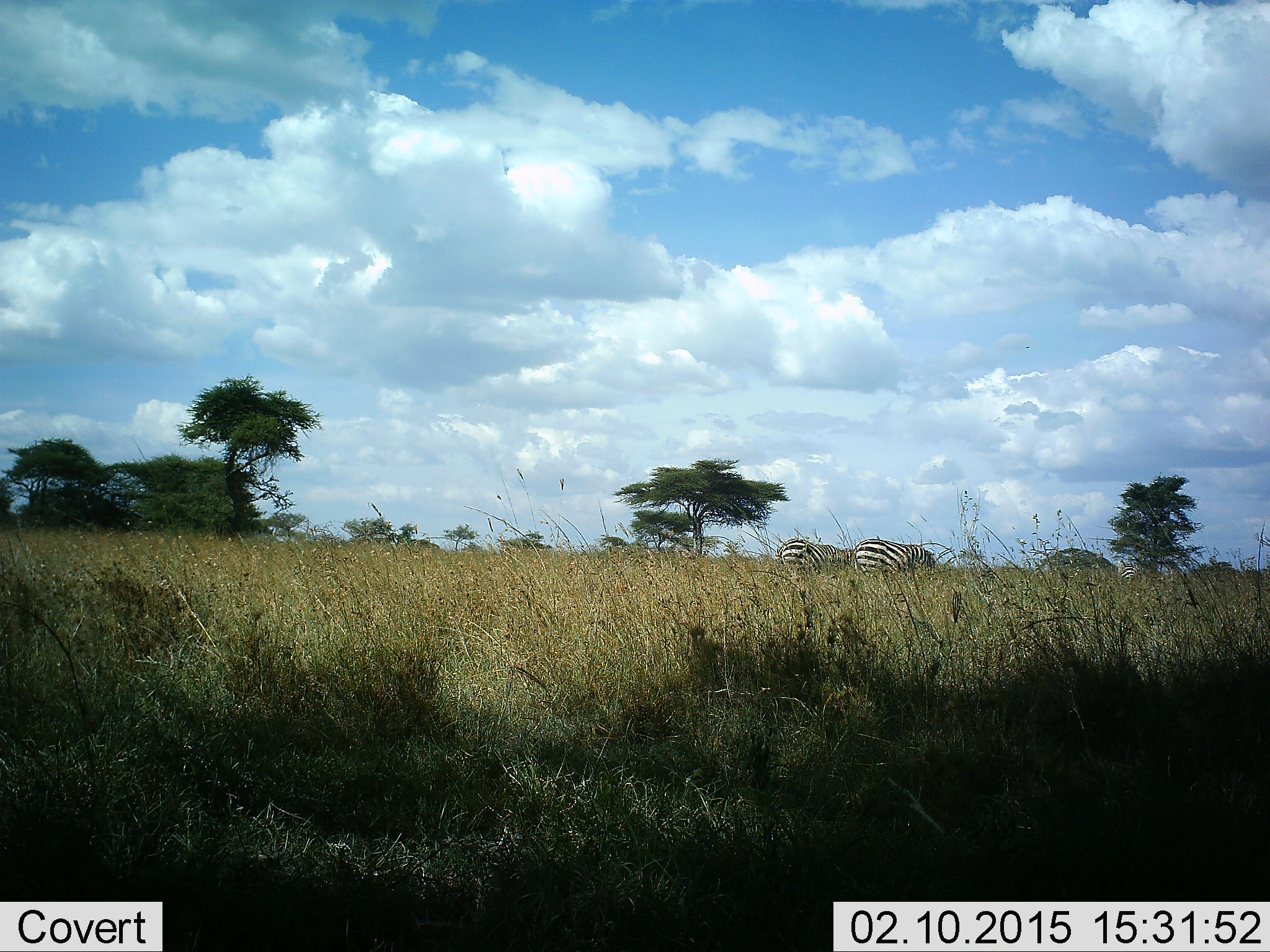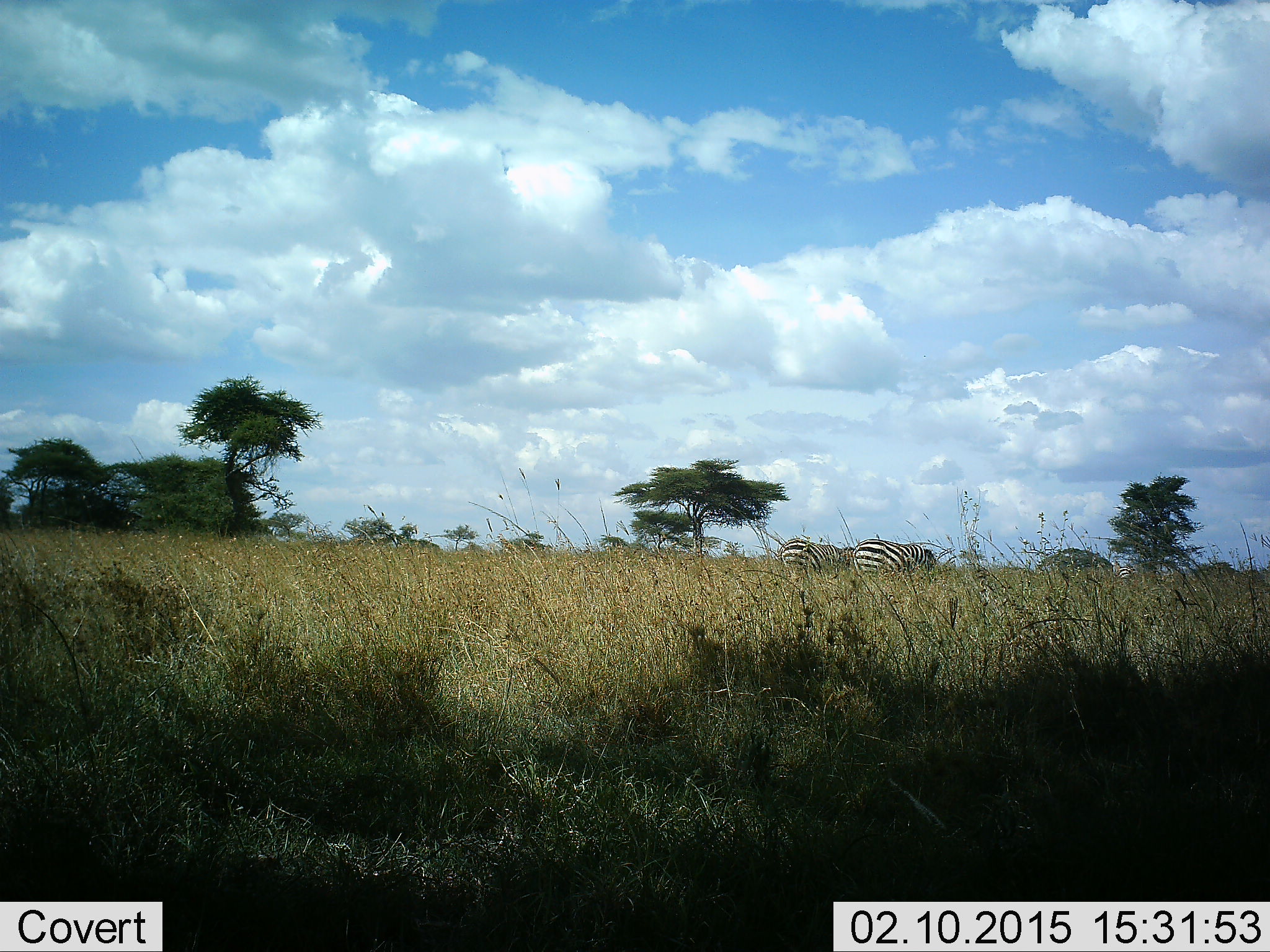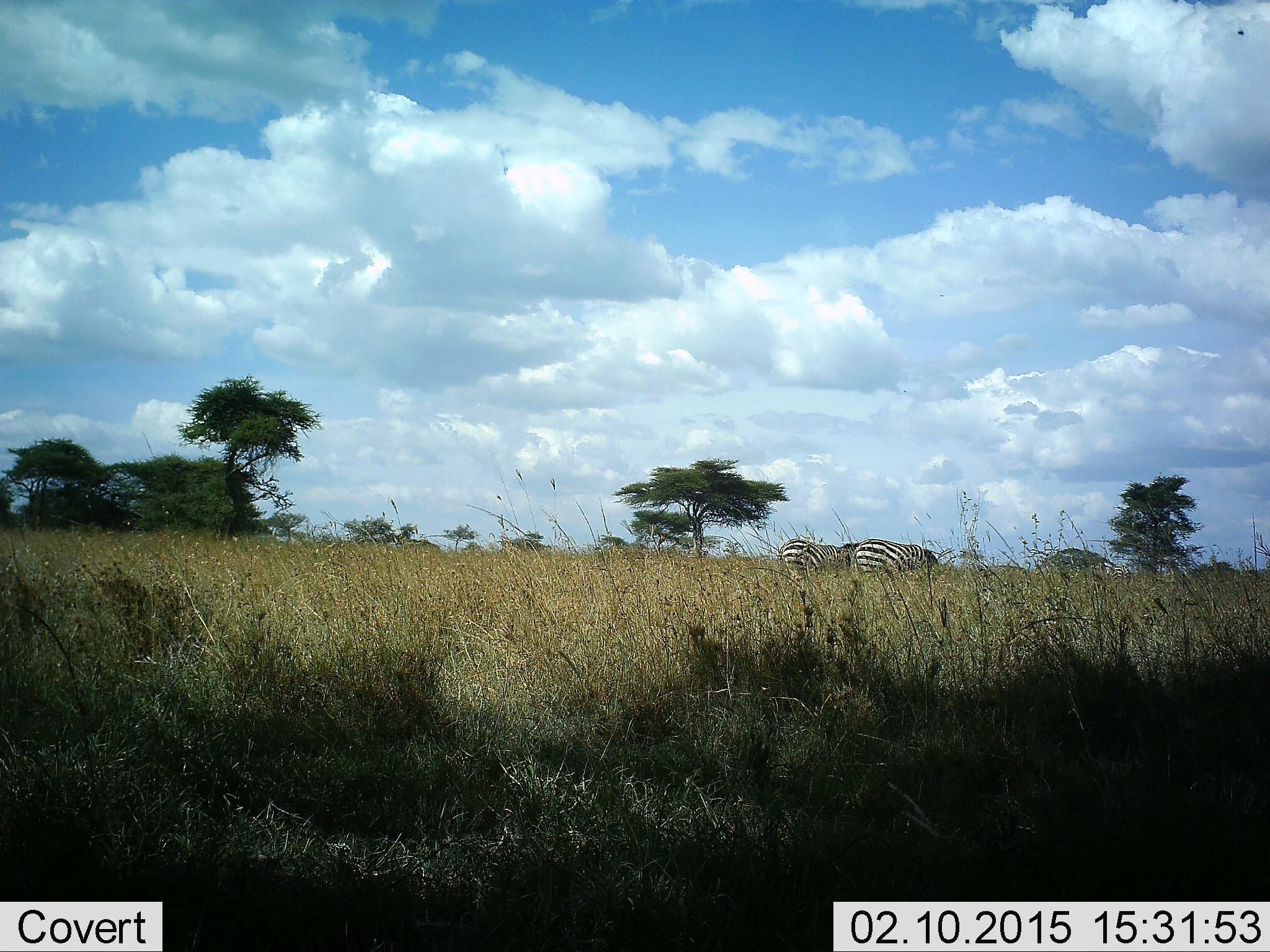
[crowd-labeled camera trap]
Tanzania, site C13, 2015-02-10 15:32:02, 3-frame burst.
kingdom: Animalia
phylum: Chordata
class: Mammalia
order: Perissodactyla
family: Equidae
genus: Equus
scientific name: Equus quagga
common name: plains zebra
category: zebra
Zebra (plains zebra) (Equus quagga), count 2. Behavior (volunteer vote fractions): standing 27%, resting 0%, moving 9%, interacting 0%. Young present (vote fraction): 0%. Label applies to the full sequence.